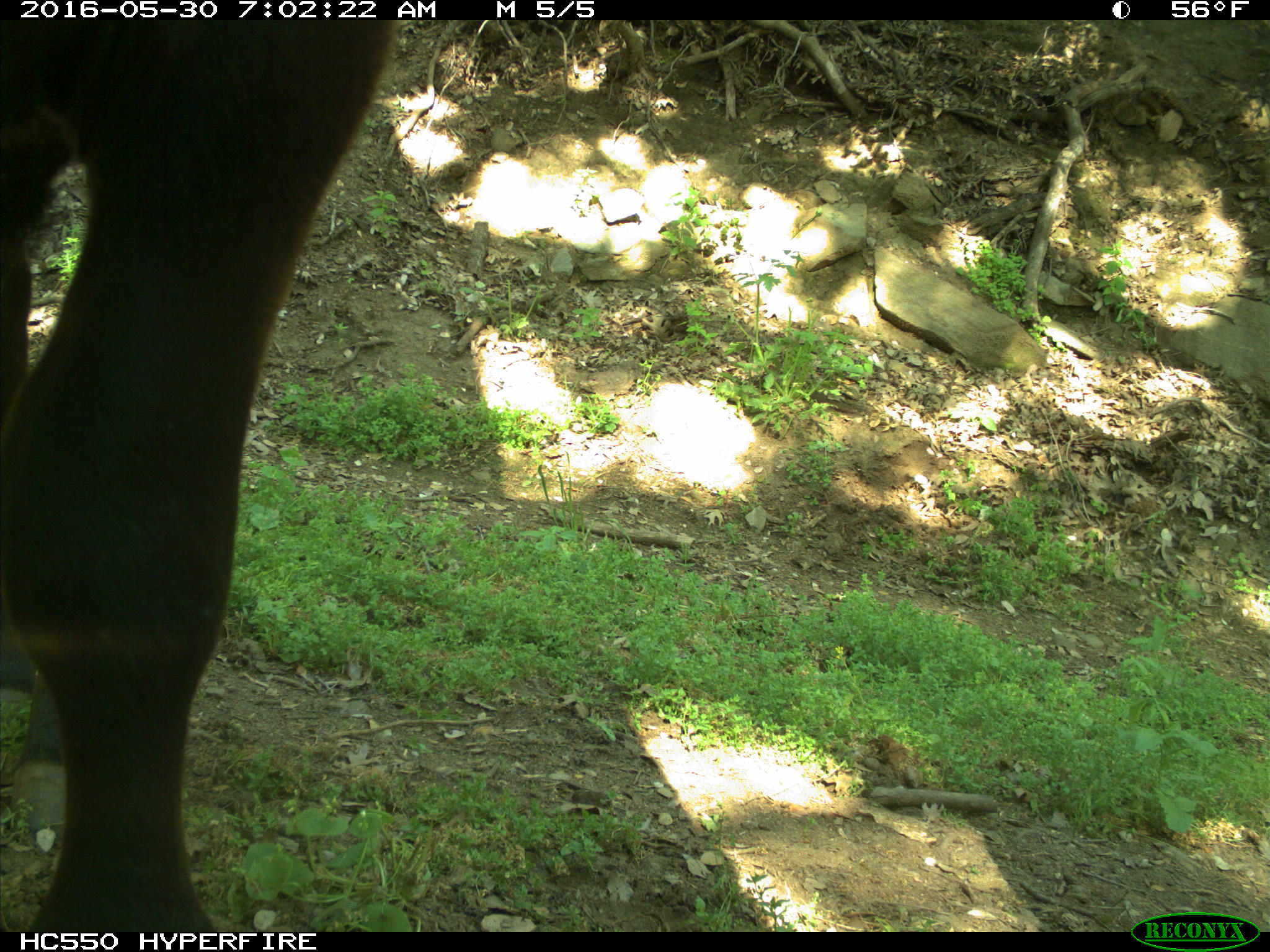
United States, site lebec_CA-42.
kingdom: Animalia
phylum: Chordata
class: Mammalia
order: Artiodactyla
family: Bovidae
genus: Bos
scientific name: Bos taurus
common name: domestic cow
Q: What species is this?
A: Bos taurus (domestic cow).